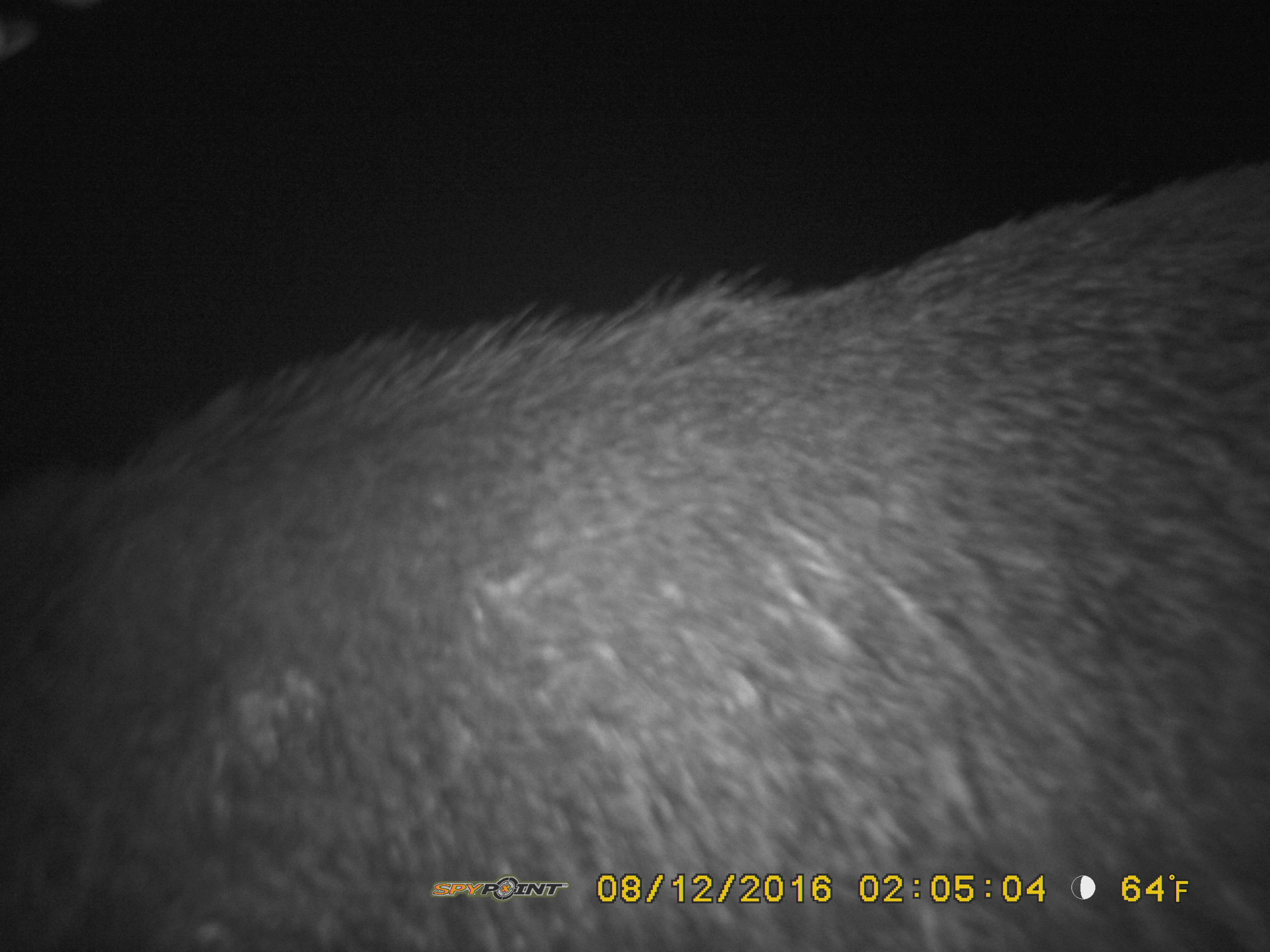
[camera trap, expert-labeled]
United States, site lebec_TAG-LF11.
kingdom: Animalia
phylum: Chordata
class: Mammalia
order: Artiodactyla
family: Suidae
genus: Sus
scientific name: Sus scrofa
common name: wild boar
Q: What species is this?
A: Sus scrofa (wild boar).